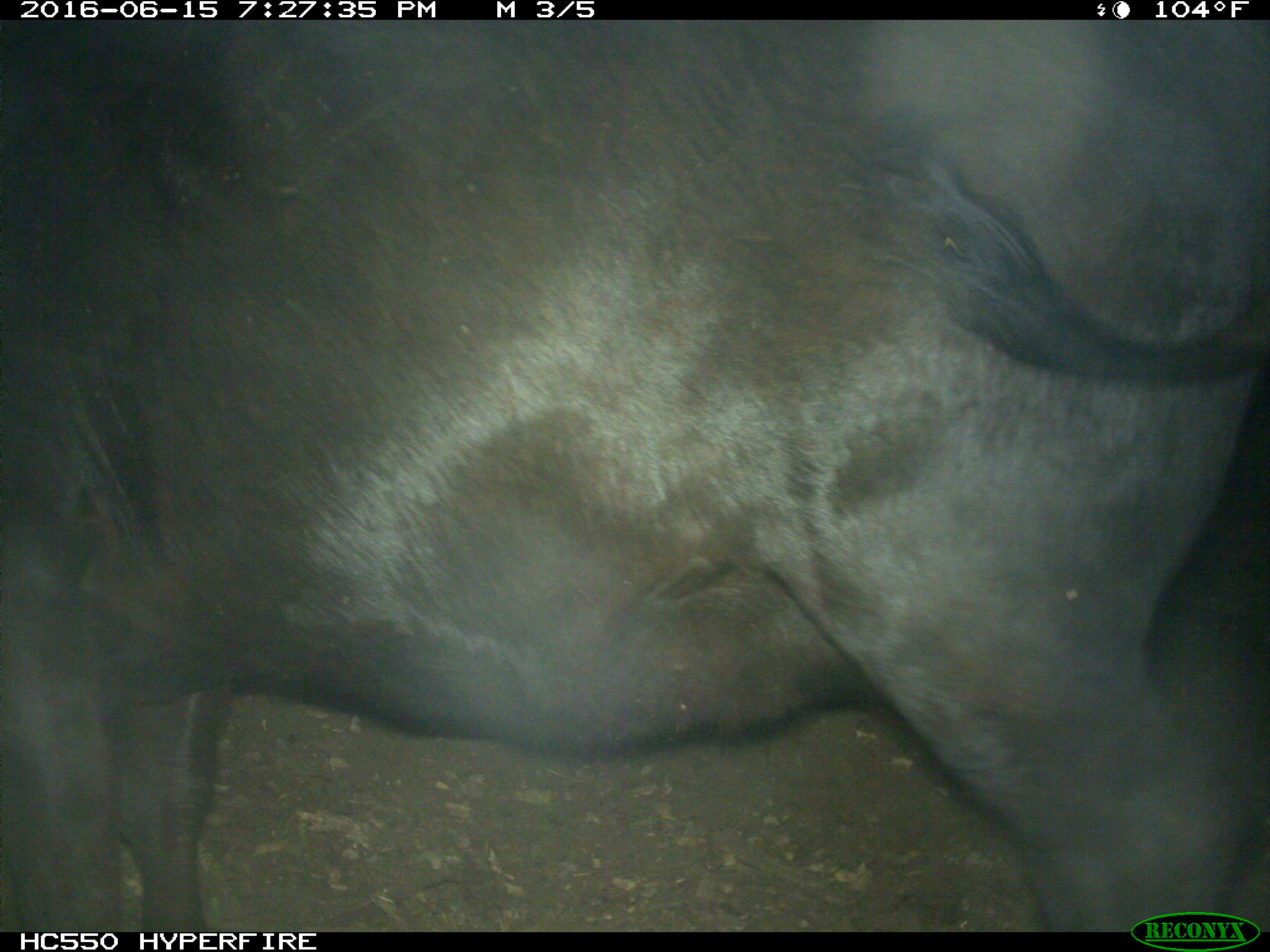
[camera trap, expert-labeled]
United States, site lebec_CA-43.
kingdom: Animalia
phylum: Chordata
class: Mammalia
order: Artiodactyla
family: Bovidae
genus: Bos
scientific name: Bos taurus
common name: domestic cow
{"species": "Bos taurus (domestic cow)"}